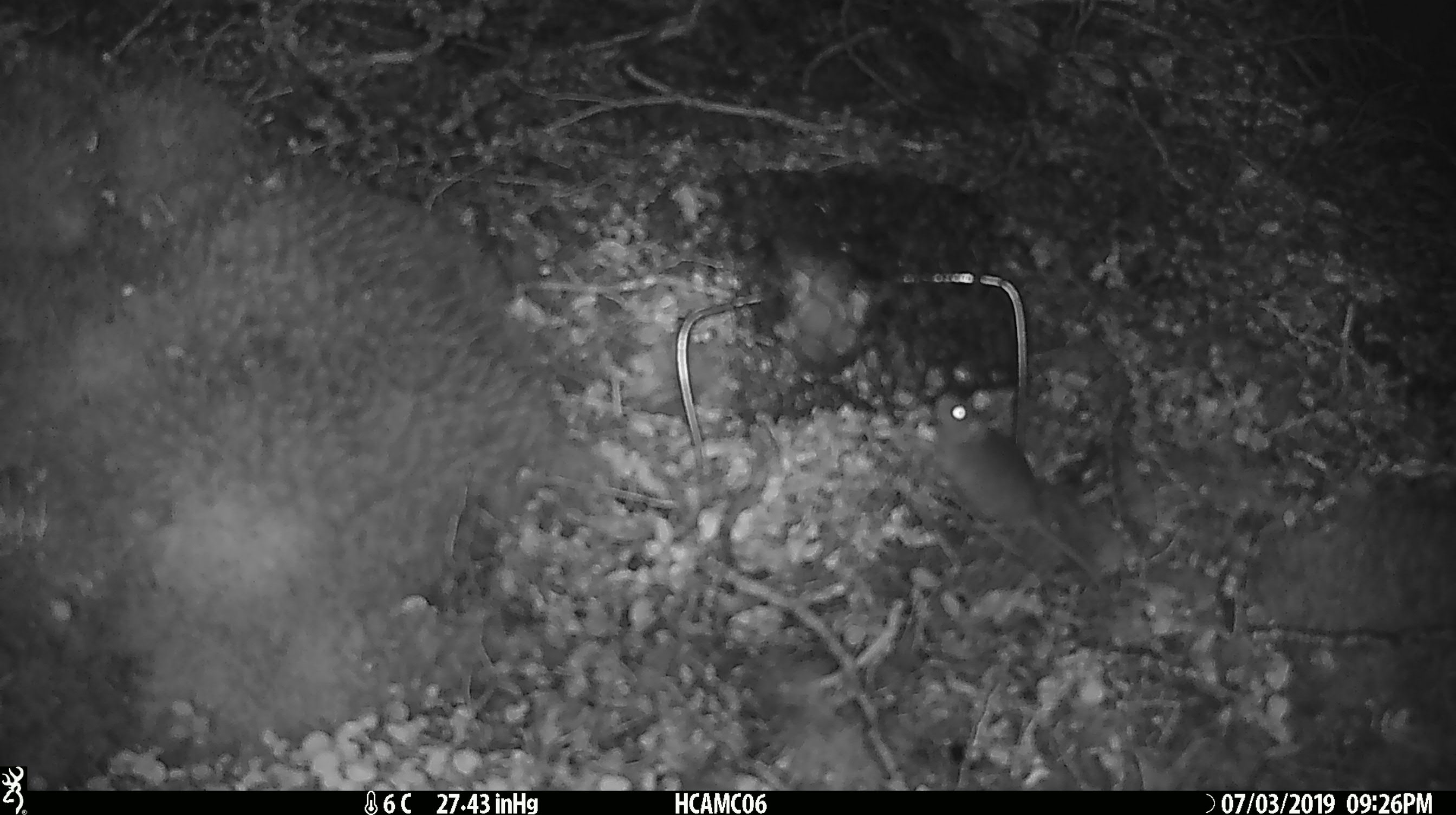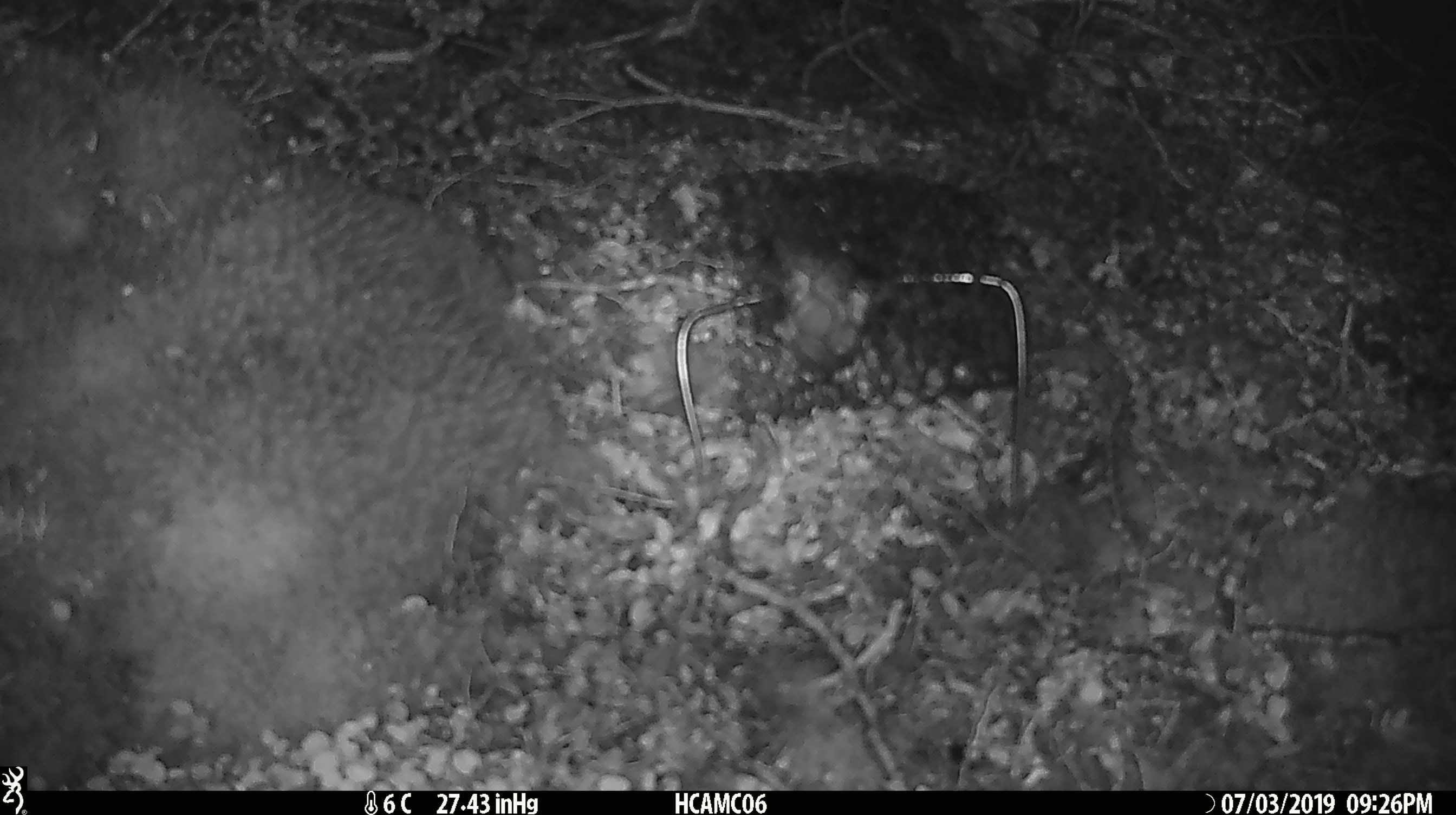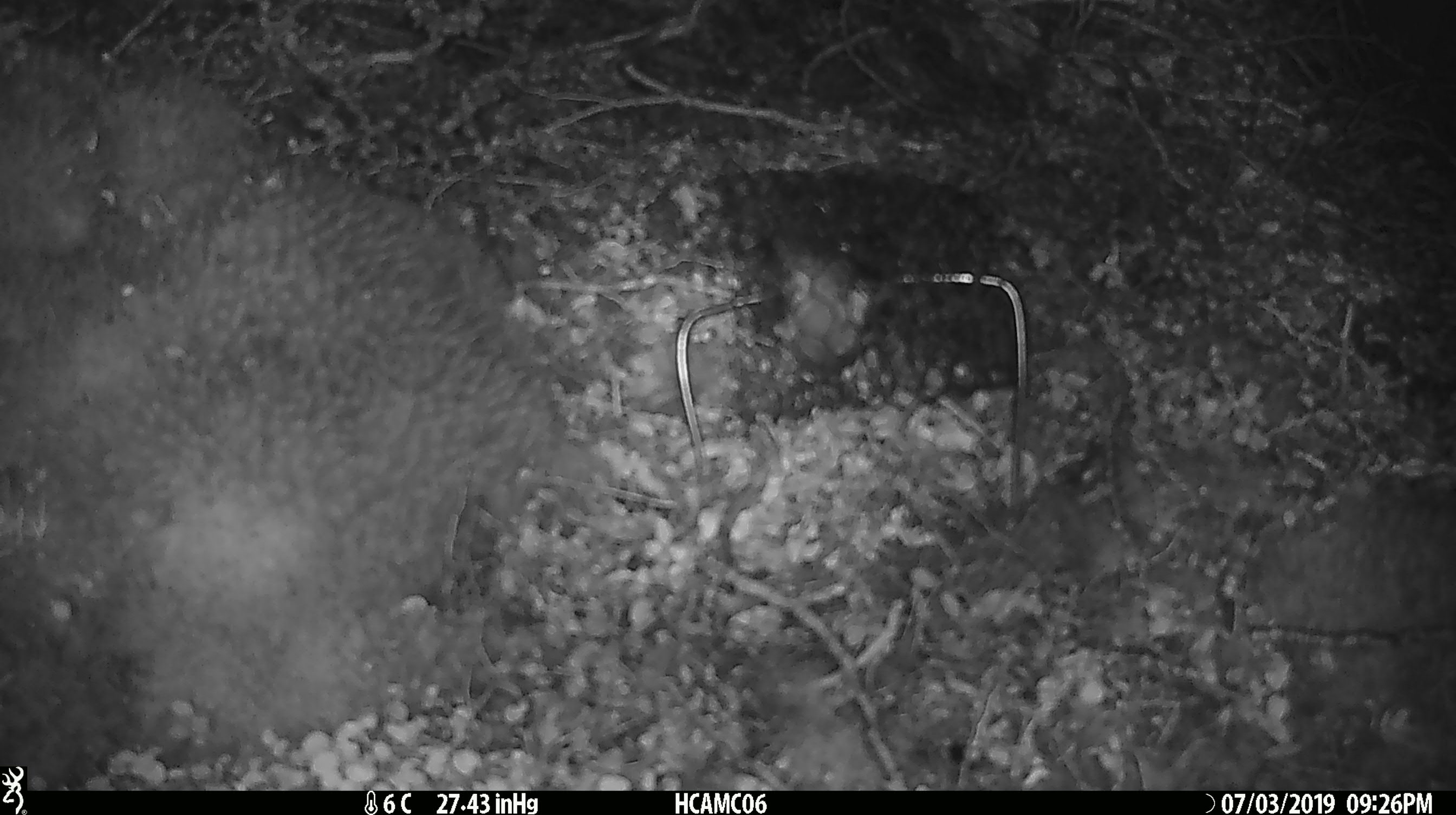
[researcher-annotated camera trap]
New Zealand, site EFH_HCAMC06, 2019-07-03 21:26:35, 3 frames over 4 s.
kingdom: Animalia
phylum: Chordata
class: Mammalia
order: Rodentia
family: Muridae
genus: Mus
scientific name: Mus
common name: mouse